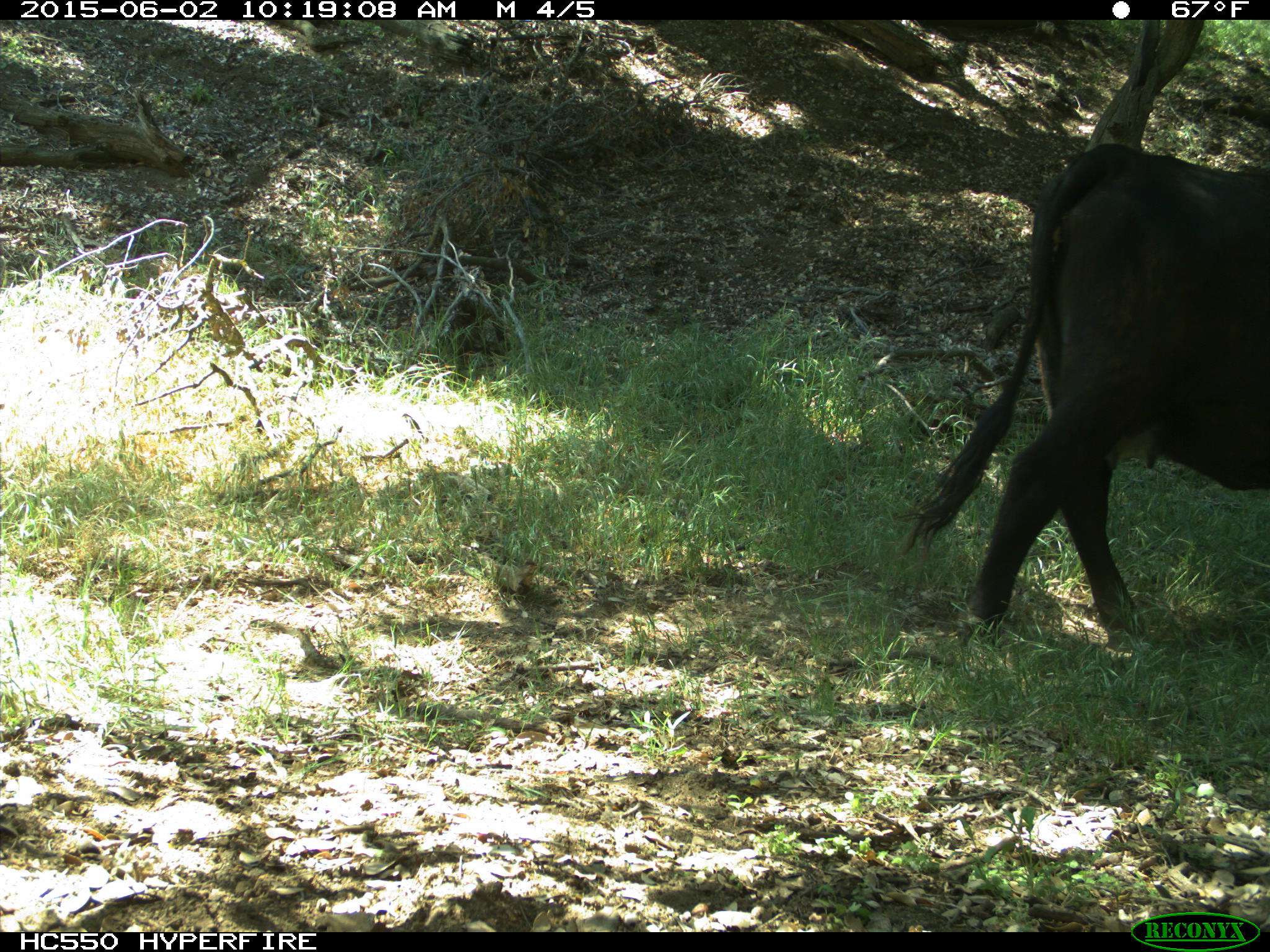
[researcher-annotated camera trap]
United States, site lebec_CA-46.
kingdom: Animalia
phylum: Chordata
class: Mammalia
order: Artiodactyla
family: Bovidae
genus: Bos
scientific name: Bos taurus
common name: domestic cow